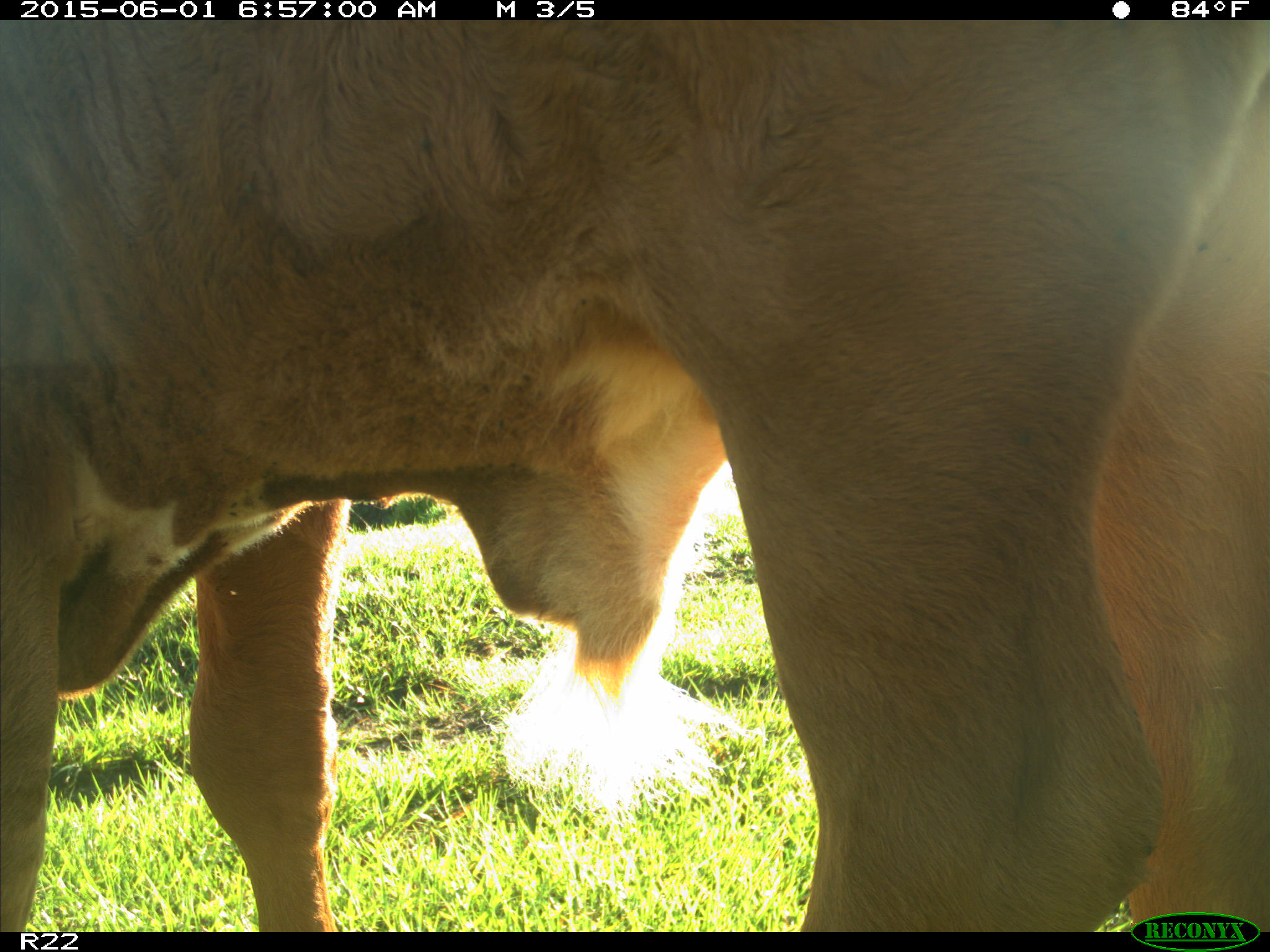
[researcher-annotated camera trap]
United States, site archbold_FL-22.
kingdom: Animalia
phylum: Chordata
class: Mammalia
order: Artiodactyla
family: Bovidae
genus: Bos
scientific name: Bos taurus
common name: domestic cow